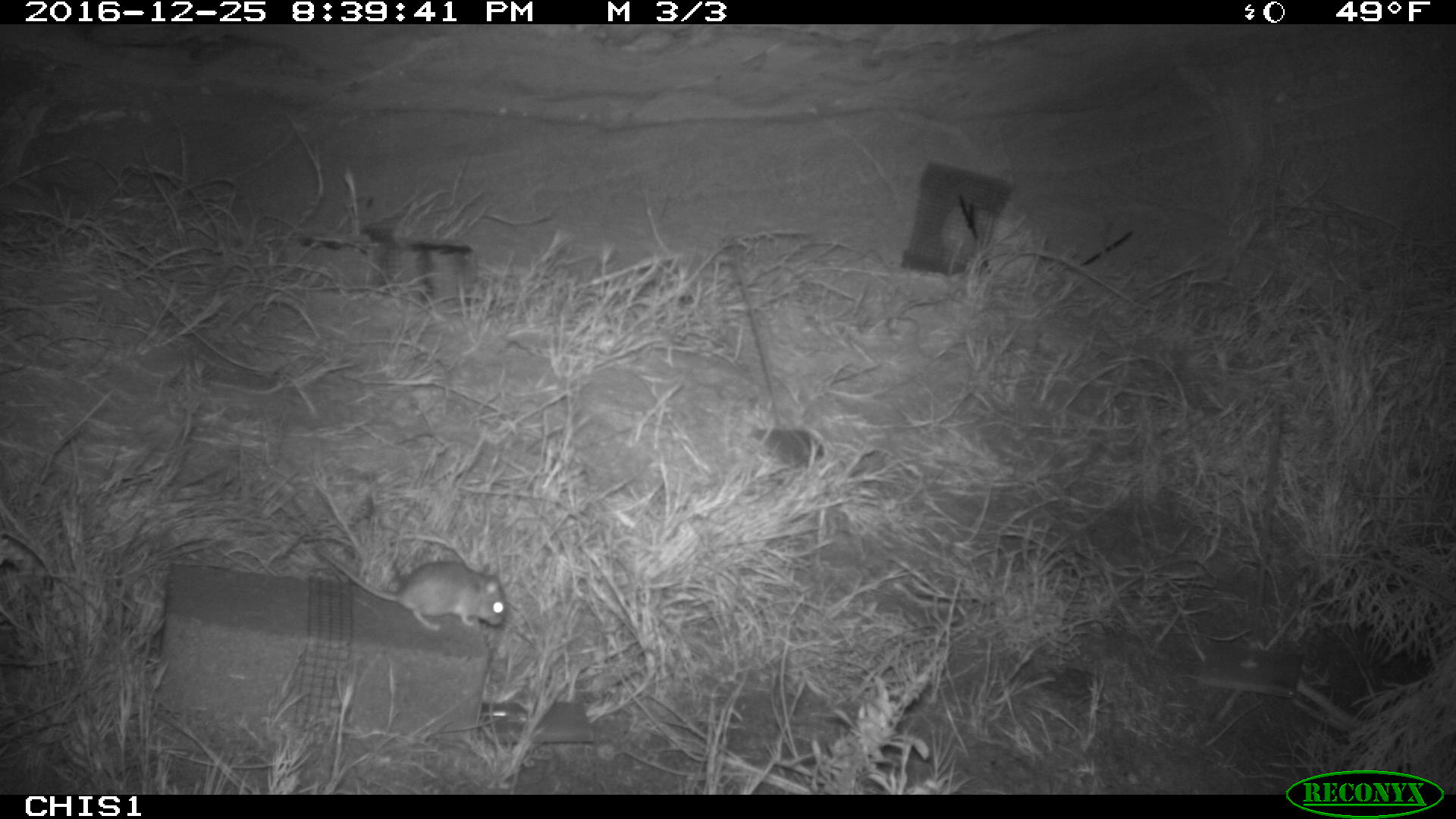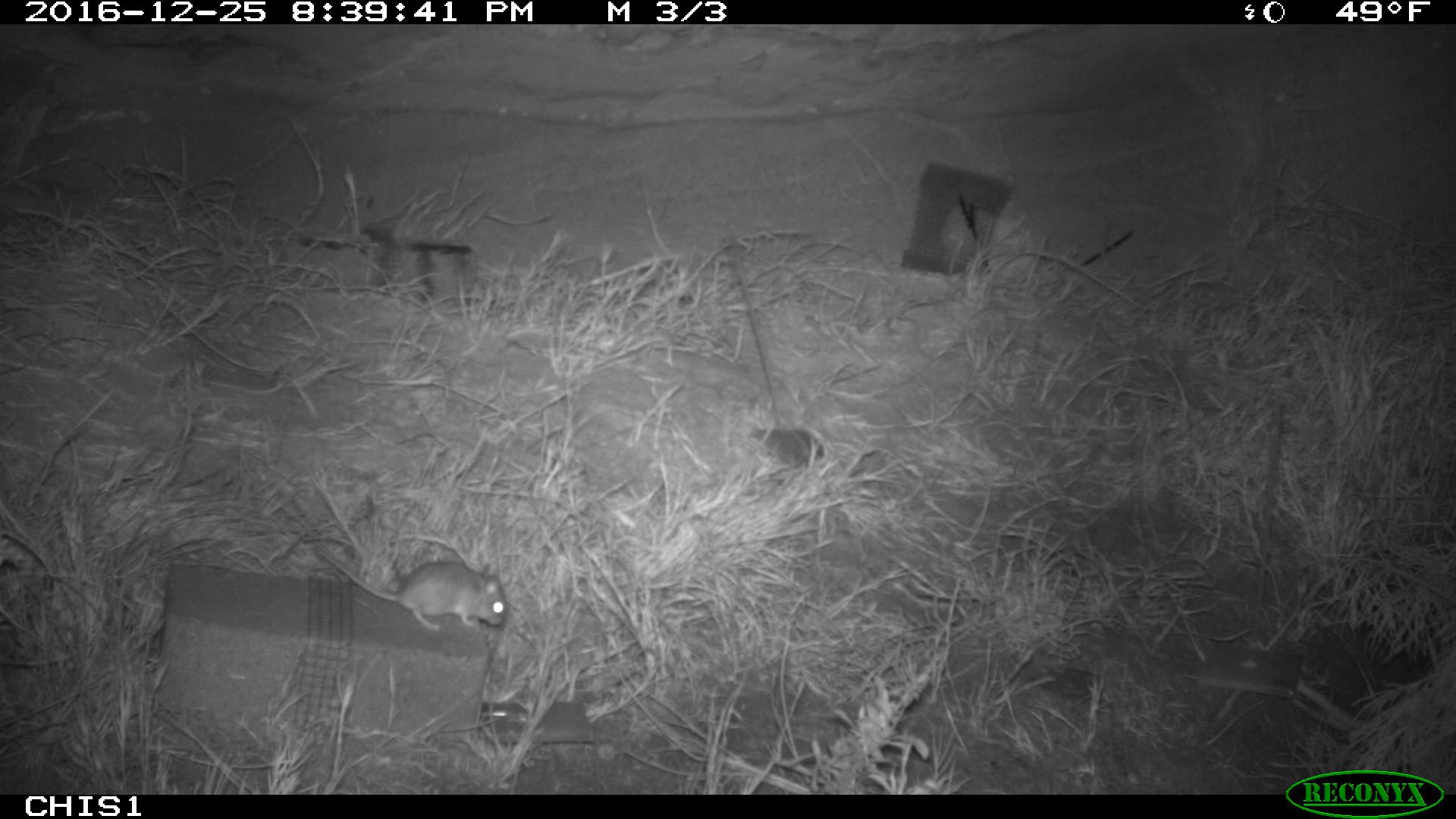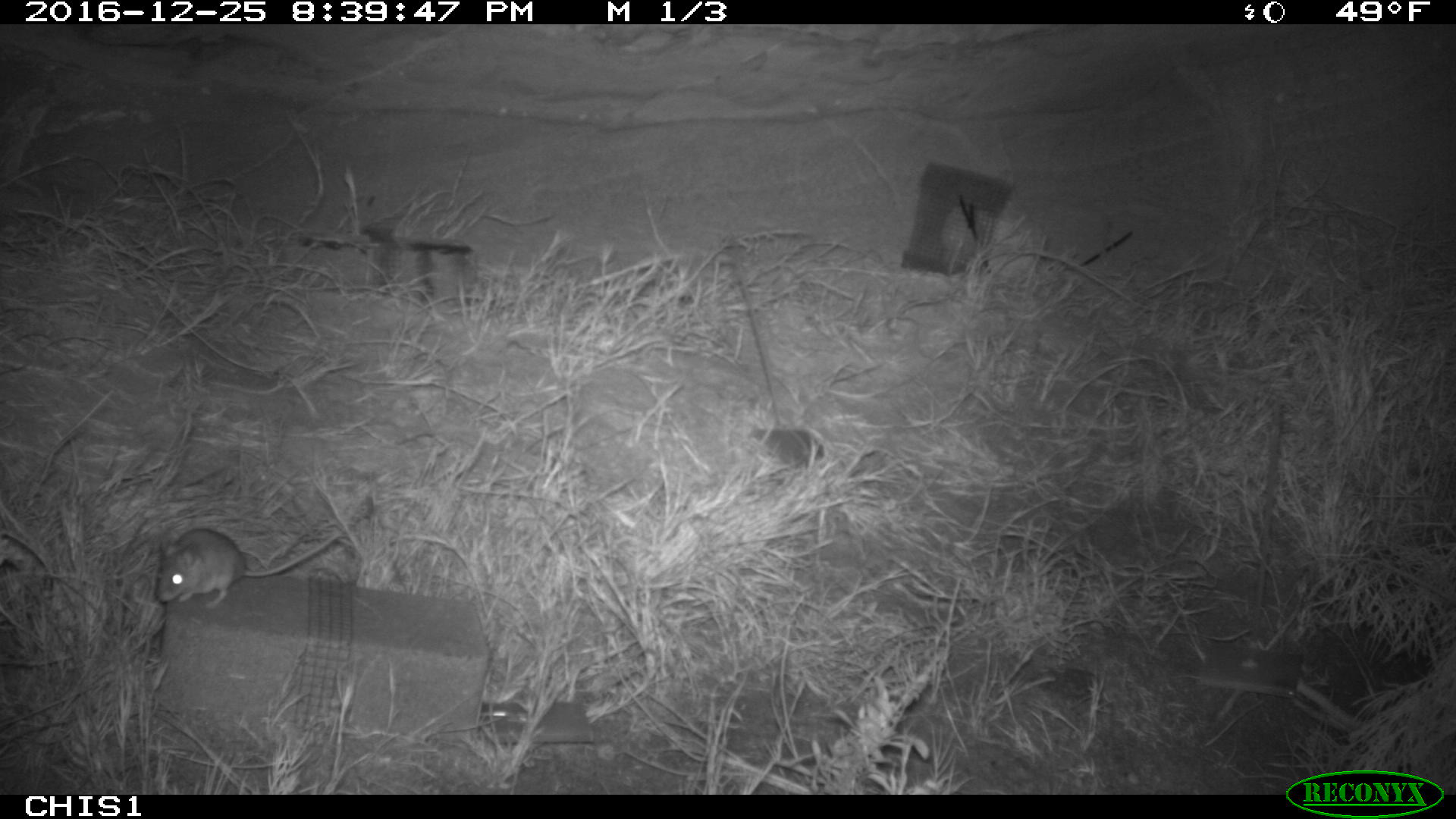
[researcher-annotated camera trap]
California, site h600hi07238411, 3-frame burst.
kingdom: Animalia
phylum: Chordata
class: Mammalia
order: Rodentia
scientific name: Rodentia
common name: rodent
Rodent (Rodentia).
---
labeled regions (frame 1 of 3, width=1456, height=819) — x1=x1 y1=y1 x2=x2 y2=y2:
rodent: x1=317 y1=548 x2=506 y2=631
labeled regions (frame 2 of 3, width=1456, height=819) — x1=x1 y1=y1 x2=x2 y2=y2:
rodent: x1=315 y1=553 x2=506 y2=635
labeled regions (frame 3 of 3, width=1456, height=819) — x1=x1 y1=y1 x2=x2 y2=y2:
rodent: x1=155 y1=527 x2=343 y2=609